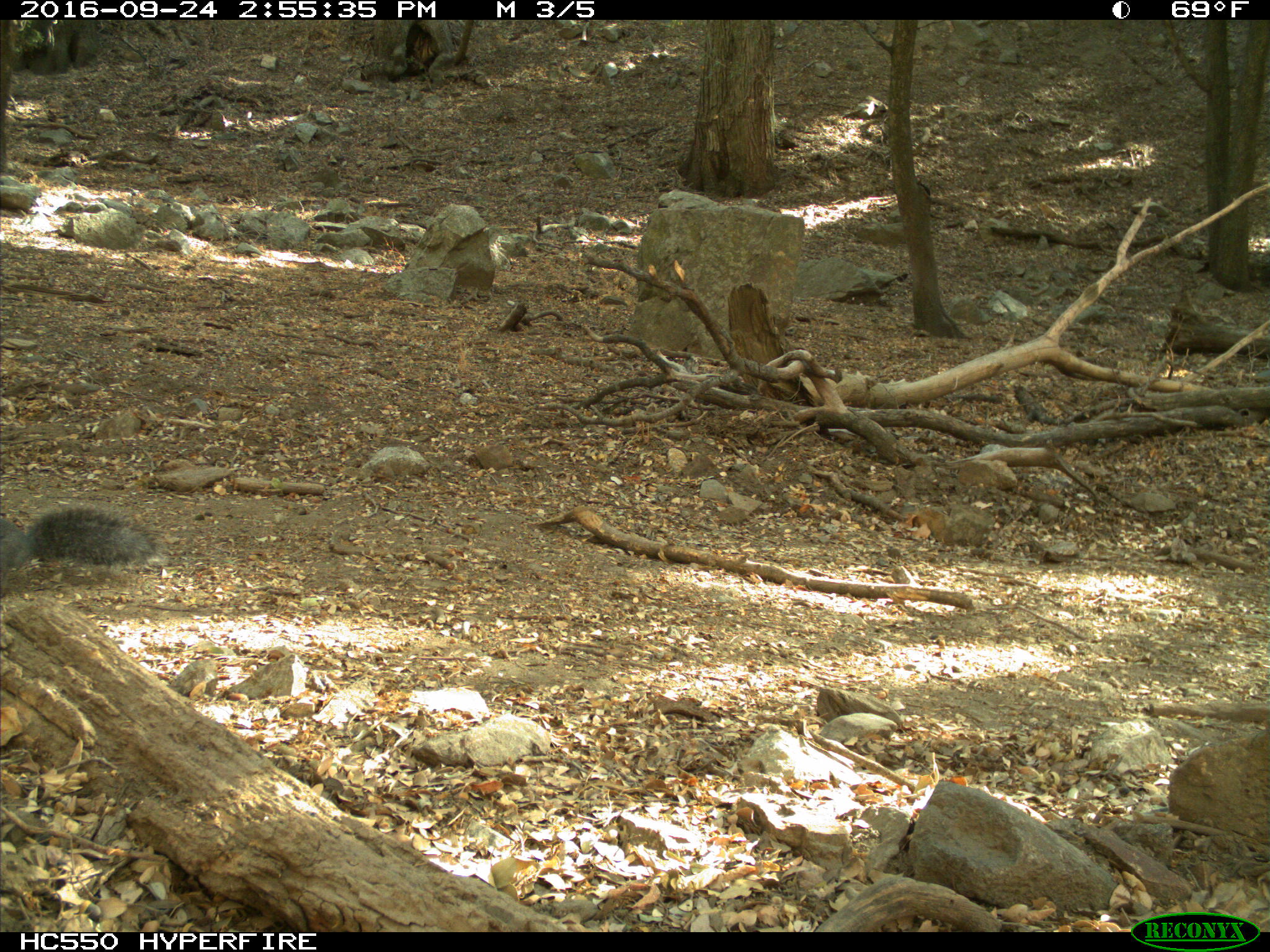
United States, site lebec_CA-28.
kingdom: Animalia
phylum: Chordata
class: Mammalia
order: Rodentia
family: Sciuridae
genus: Sciurus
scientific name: Sciurus carolinensis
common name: eastern gray squirrel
Sciurus carolinensis (eastern gray squirrel).